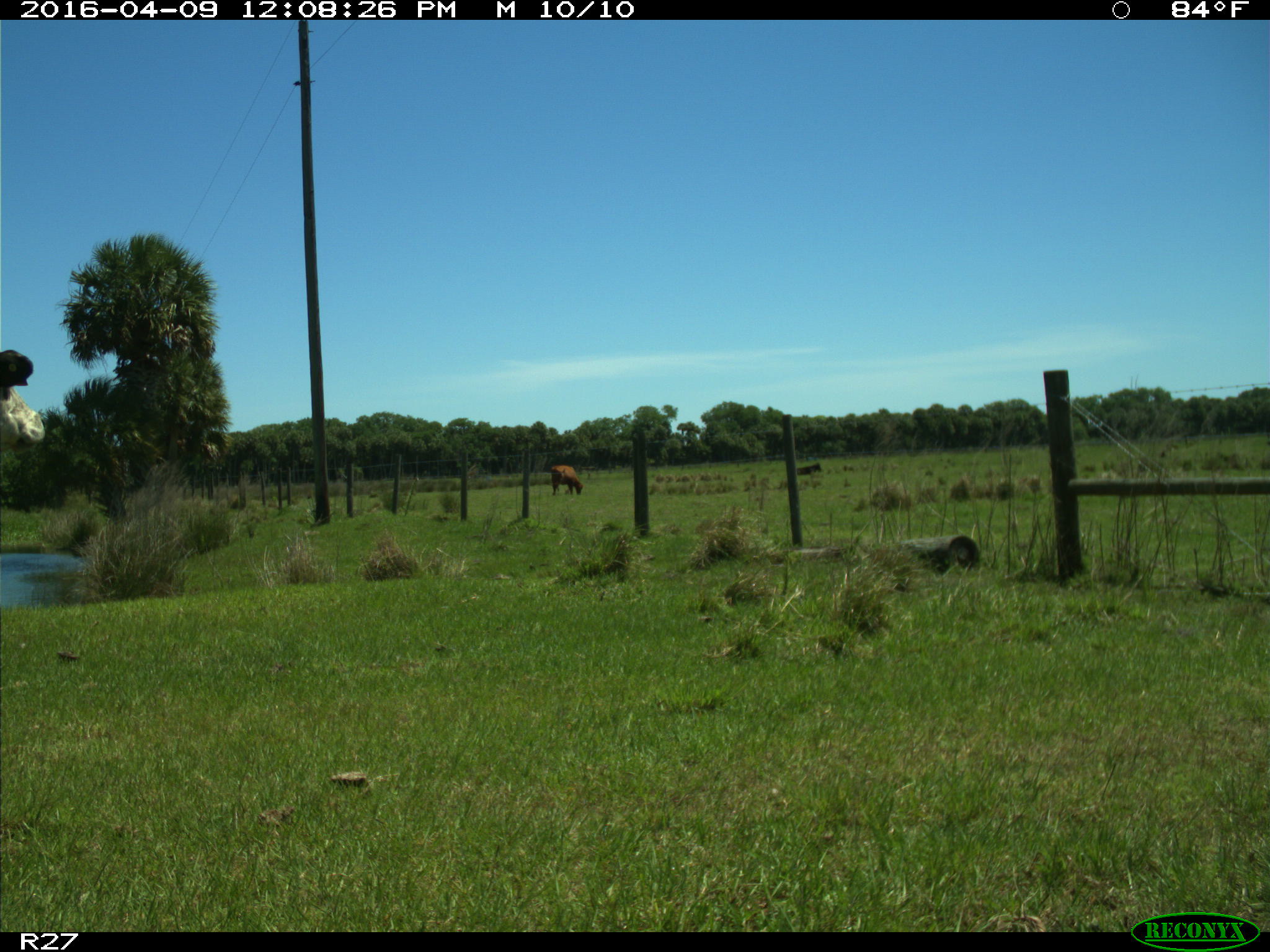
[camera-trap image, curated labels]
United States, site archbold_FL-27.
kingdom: Animalia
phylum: Chordata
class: Mammalia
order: Artiodactyla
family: Bovidae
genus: Bos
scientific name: Bos taurus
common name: domestic cow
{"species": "Bos taurus (domestic cow)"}